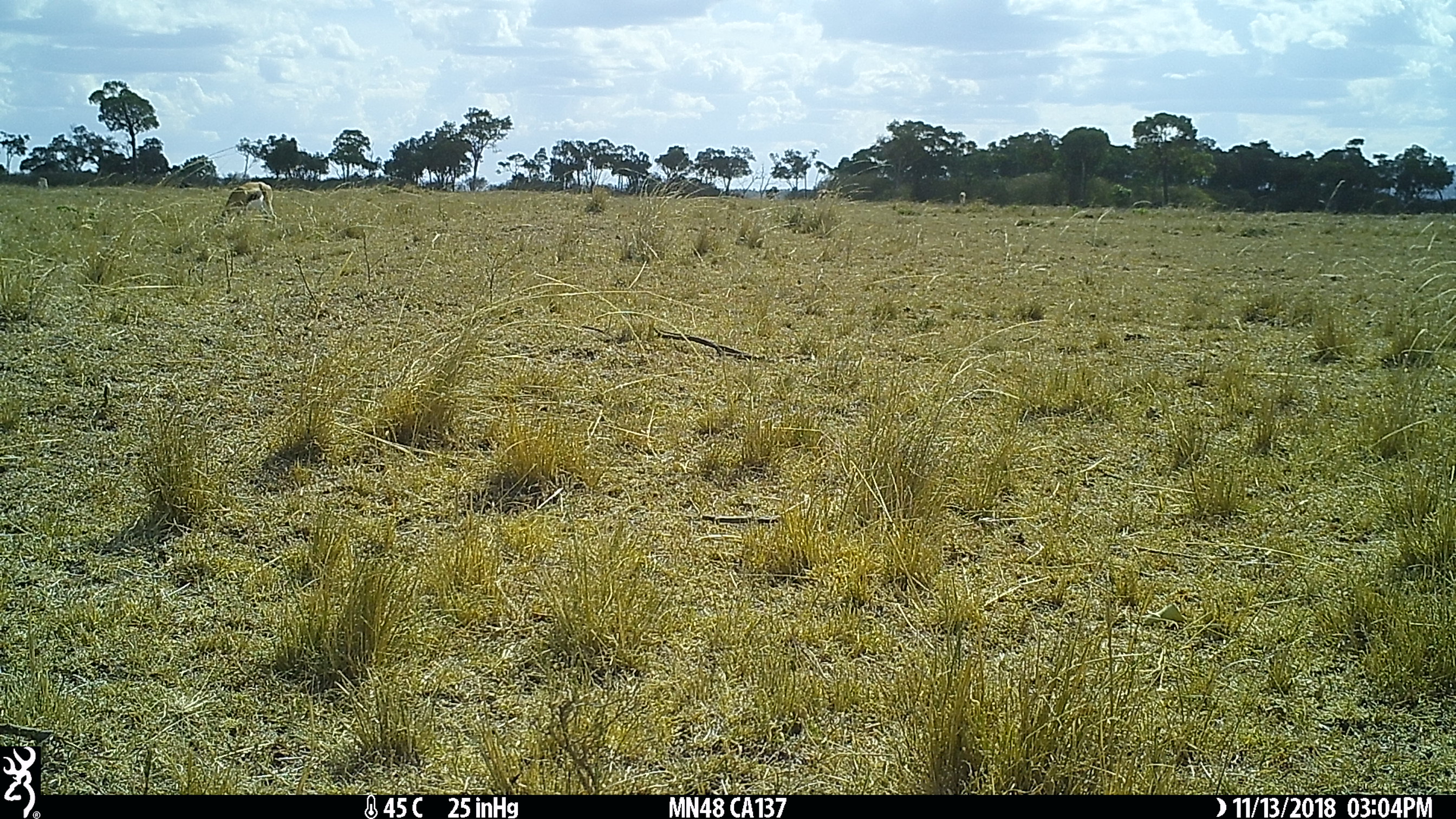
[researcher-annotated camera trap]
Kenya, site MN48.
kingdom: Animalia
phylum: Chordata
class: Mammalia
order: Artiodactyla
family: Bovidae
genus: Eudorcas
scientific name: Eudorcas thomsonii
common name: thomon's gazelle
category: gazelle thomsons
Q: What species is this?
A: Gazelle thomsons (thomon's gazelle) (Eudorcas thomsonii).